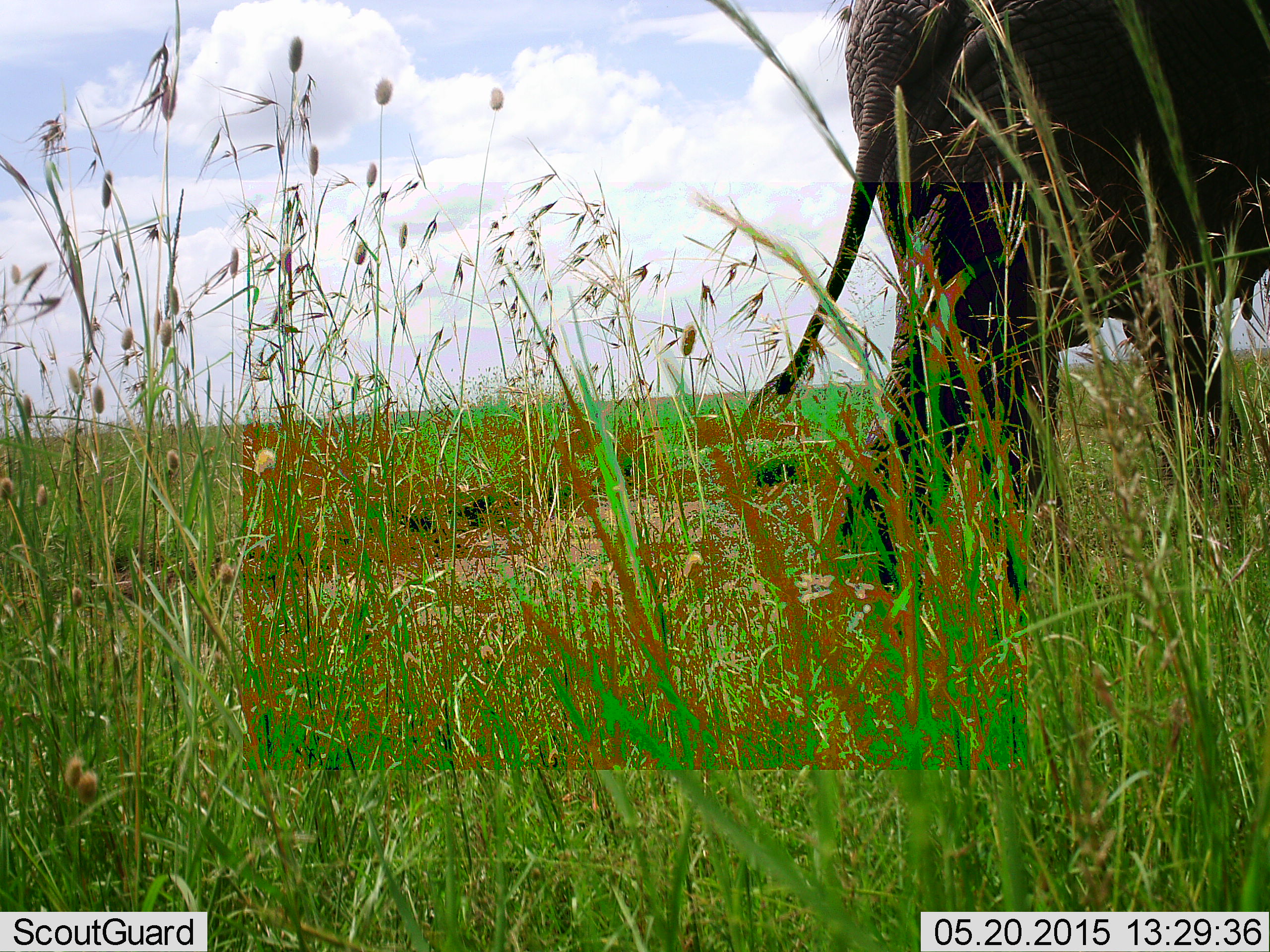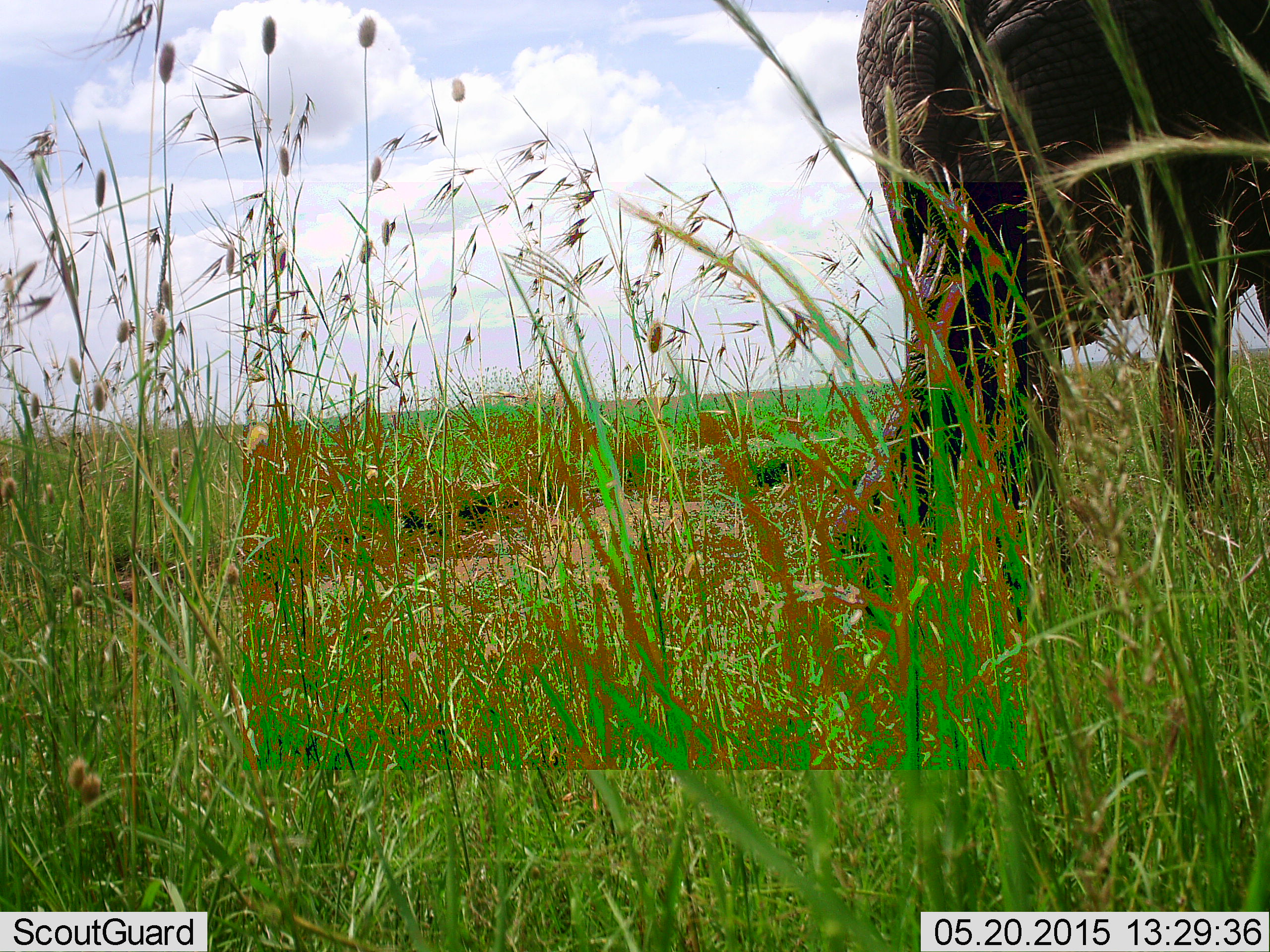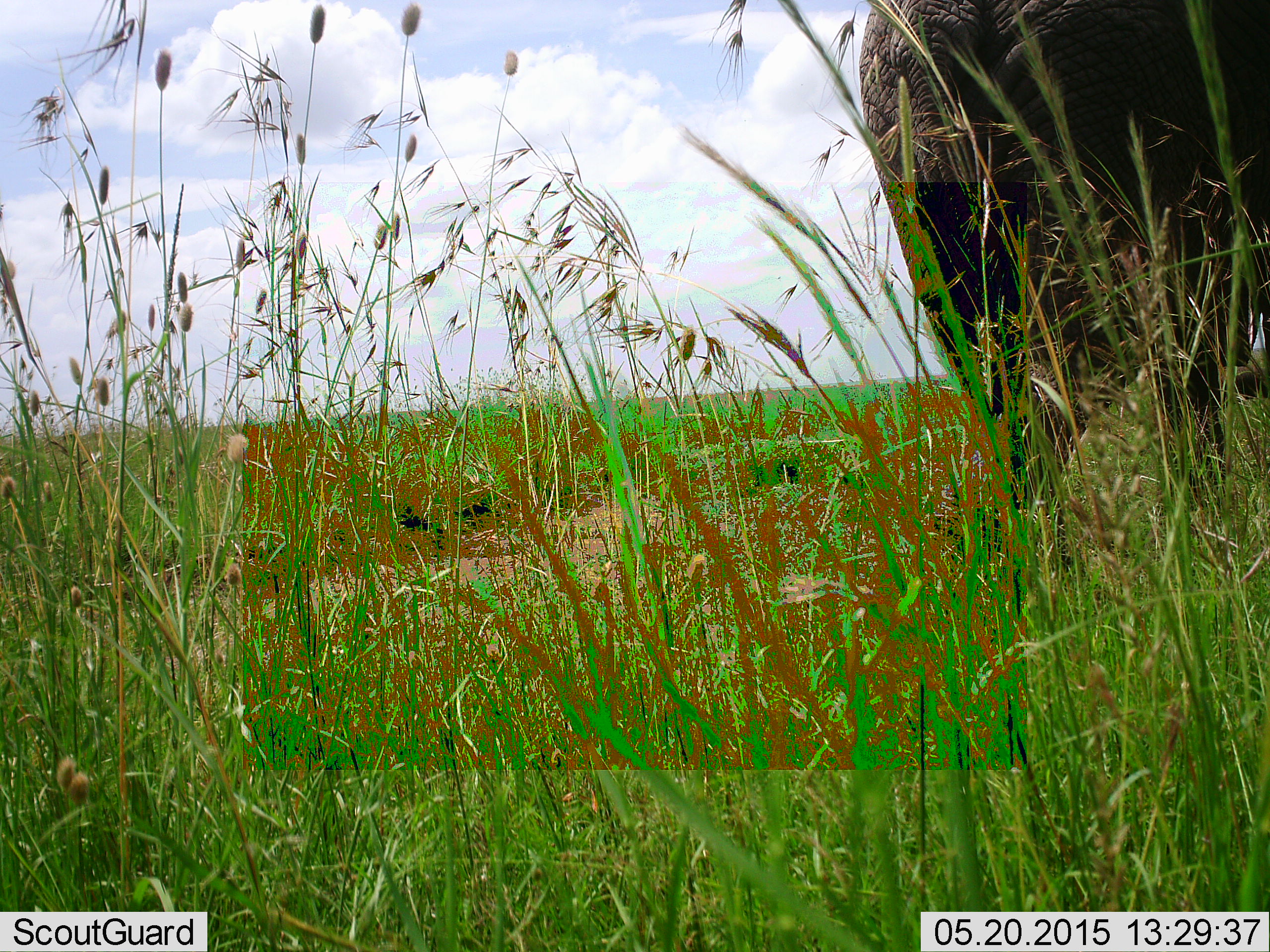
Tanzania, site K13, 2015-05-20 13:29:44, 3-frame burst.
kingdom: Animalia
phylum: Chordata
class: Mammalia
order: Proboscidea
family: Elephantidae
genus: Loxodonta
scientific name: Loxodonta africana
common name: african bush elephant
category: elephant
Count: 1.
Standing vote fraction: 60%.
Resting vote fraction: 0%.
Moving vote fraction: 50%.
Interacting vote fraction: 0%.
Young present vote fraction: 0%.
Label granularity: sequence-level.